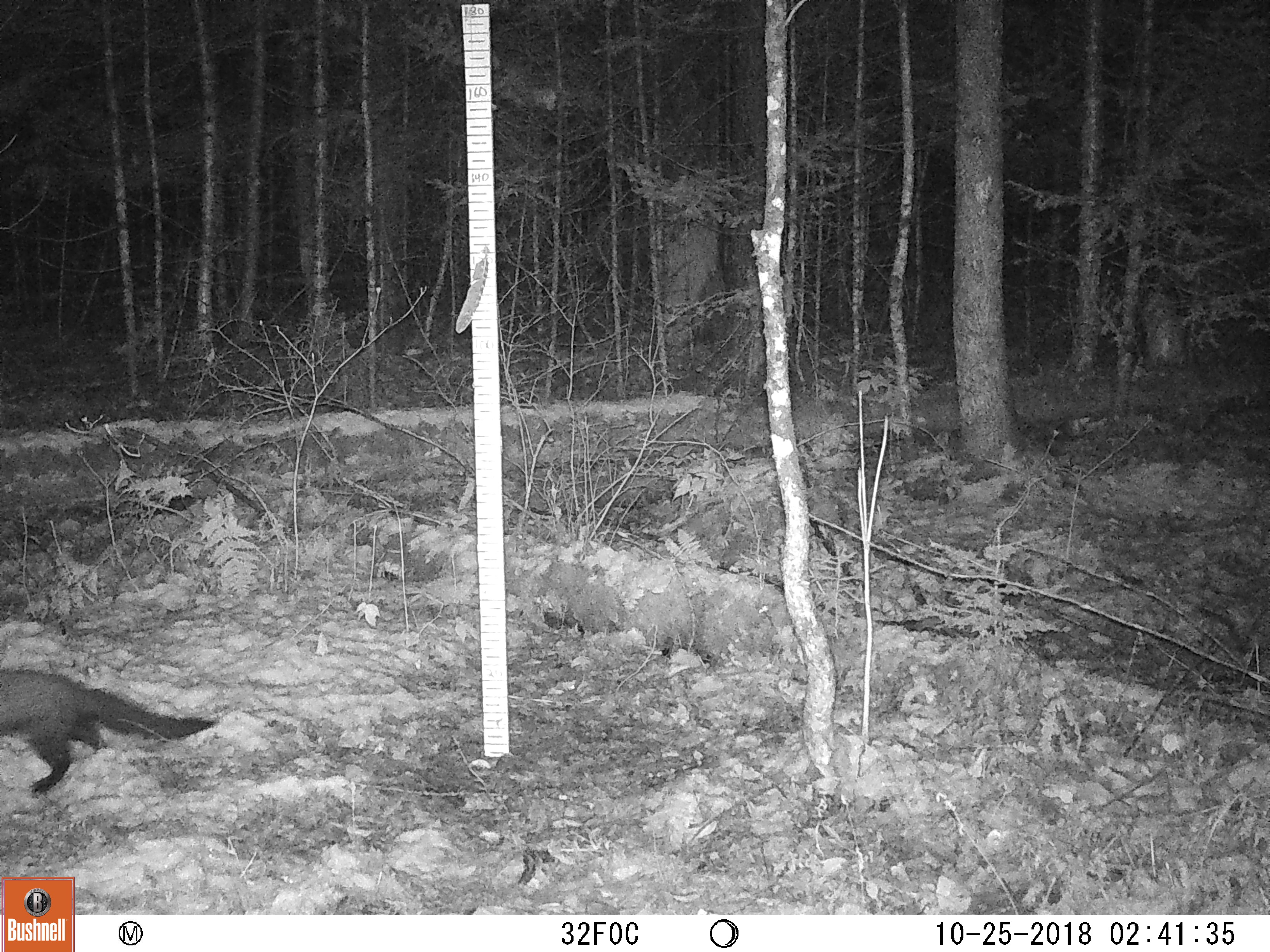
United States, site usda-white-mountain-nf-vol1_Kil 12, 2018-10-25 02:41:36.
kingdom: Animalia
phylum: Chordata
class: Mammalia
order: Carnivora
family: Mustelidae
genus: Pekania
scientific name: Pekania pennanti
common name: fisher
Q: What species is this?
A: Fisher (Pekania pennanti).